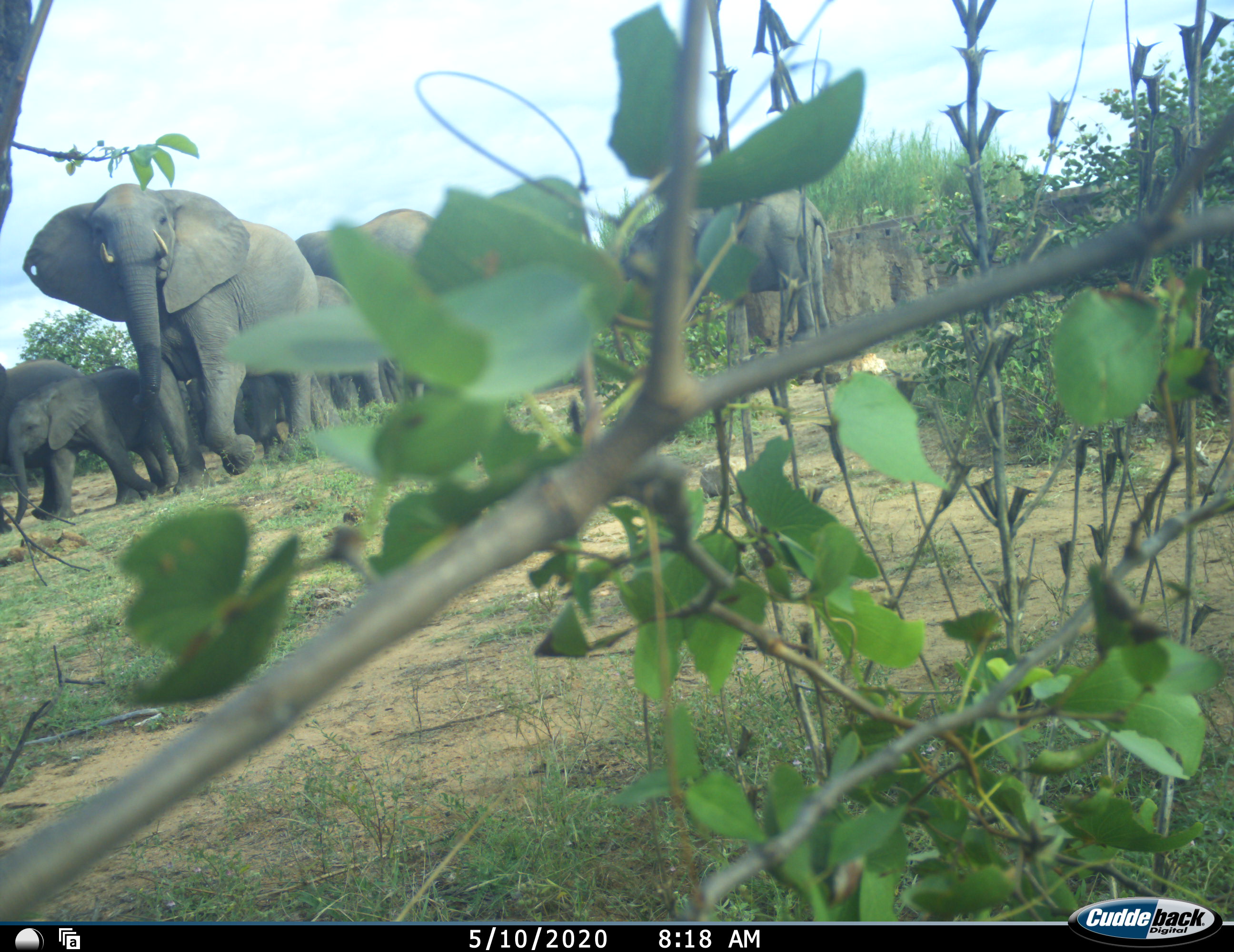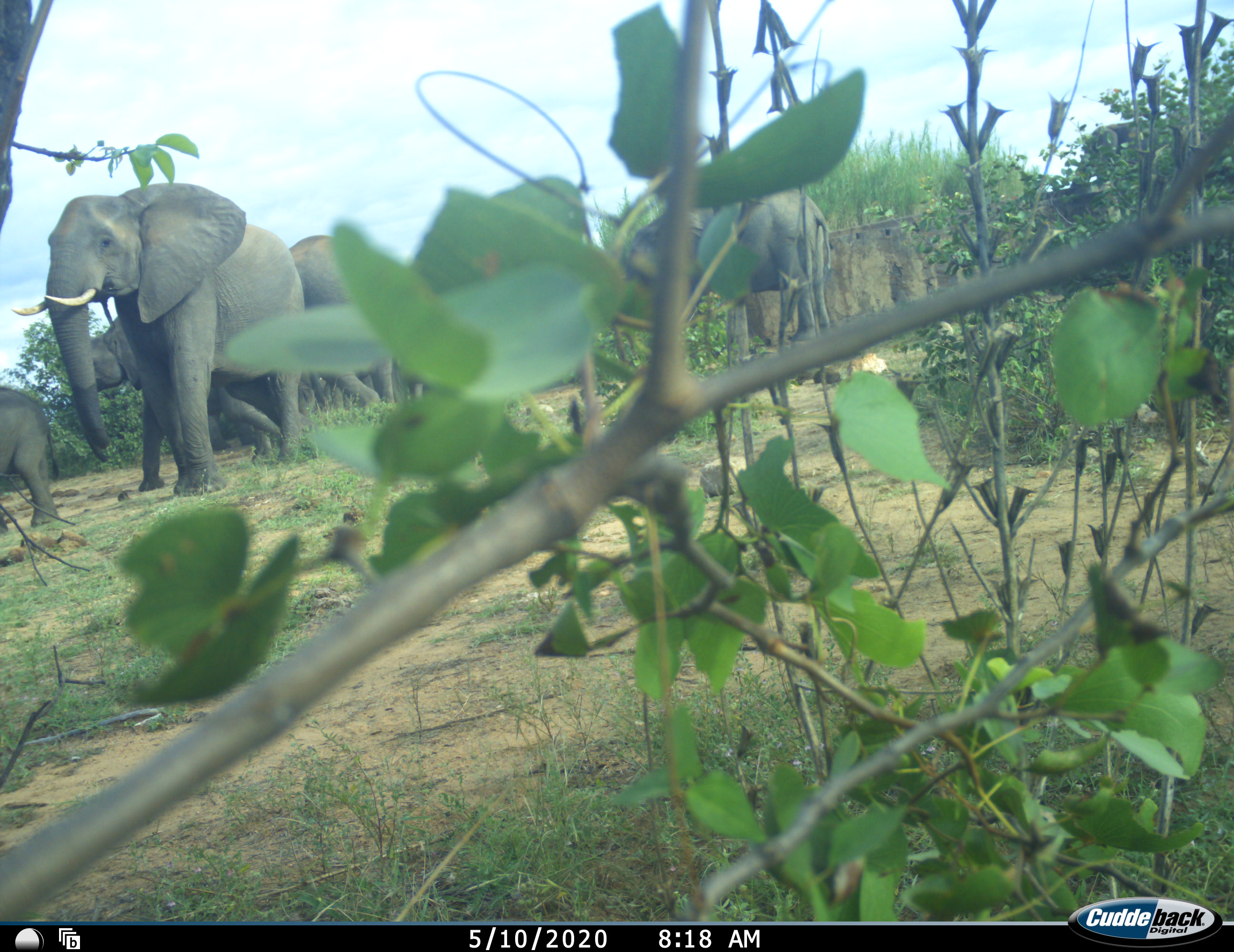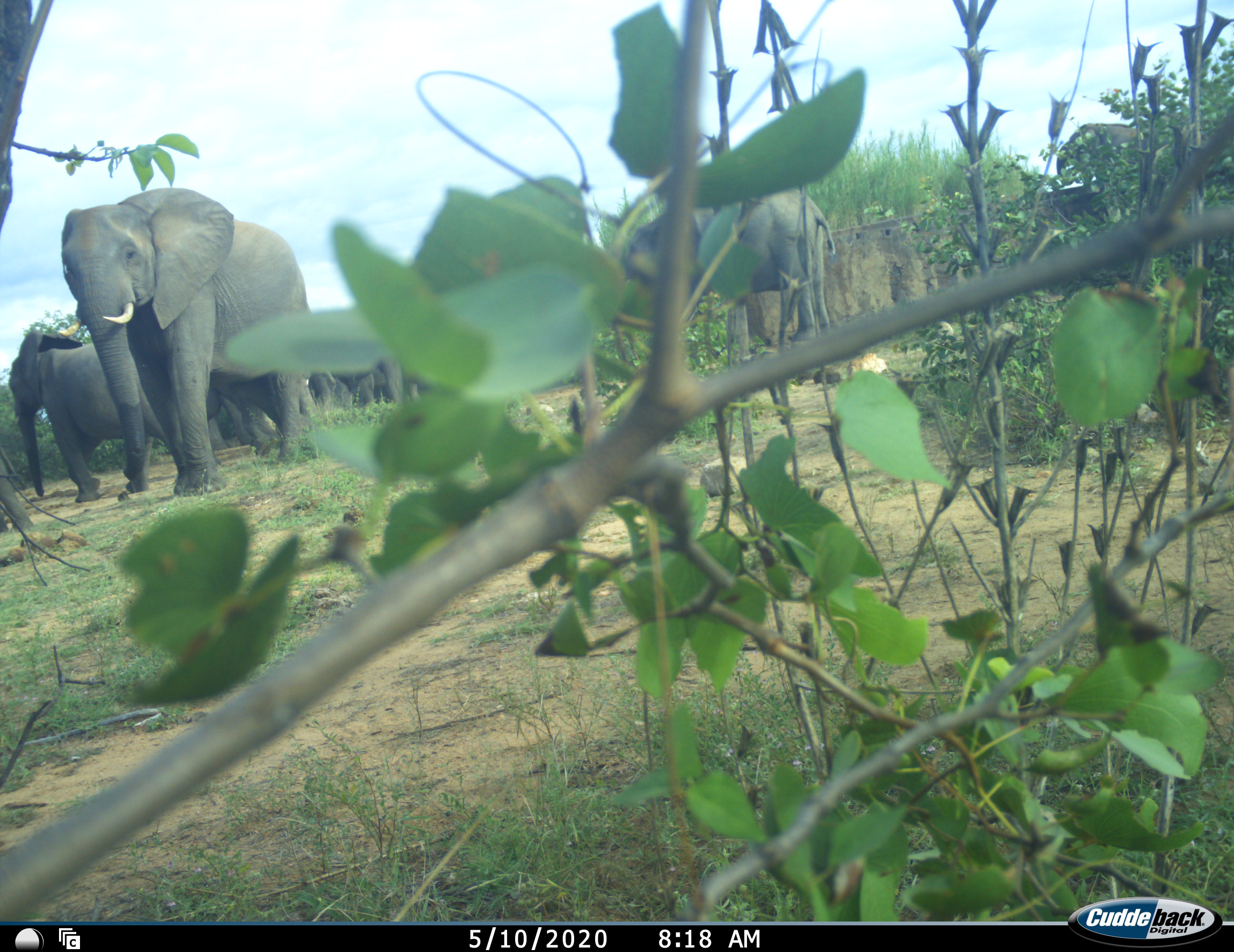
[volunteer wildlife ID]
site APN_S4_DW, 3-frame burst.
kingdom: Animalia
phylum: Chordata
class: Mammalia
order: Proboscidea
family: Elephantidae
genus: Loxodonta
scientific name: Loxodonta africana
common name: african bush elephant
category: elephant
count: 7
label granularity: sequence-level